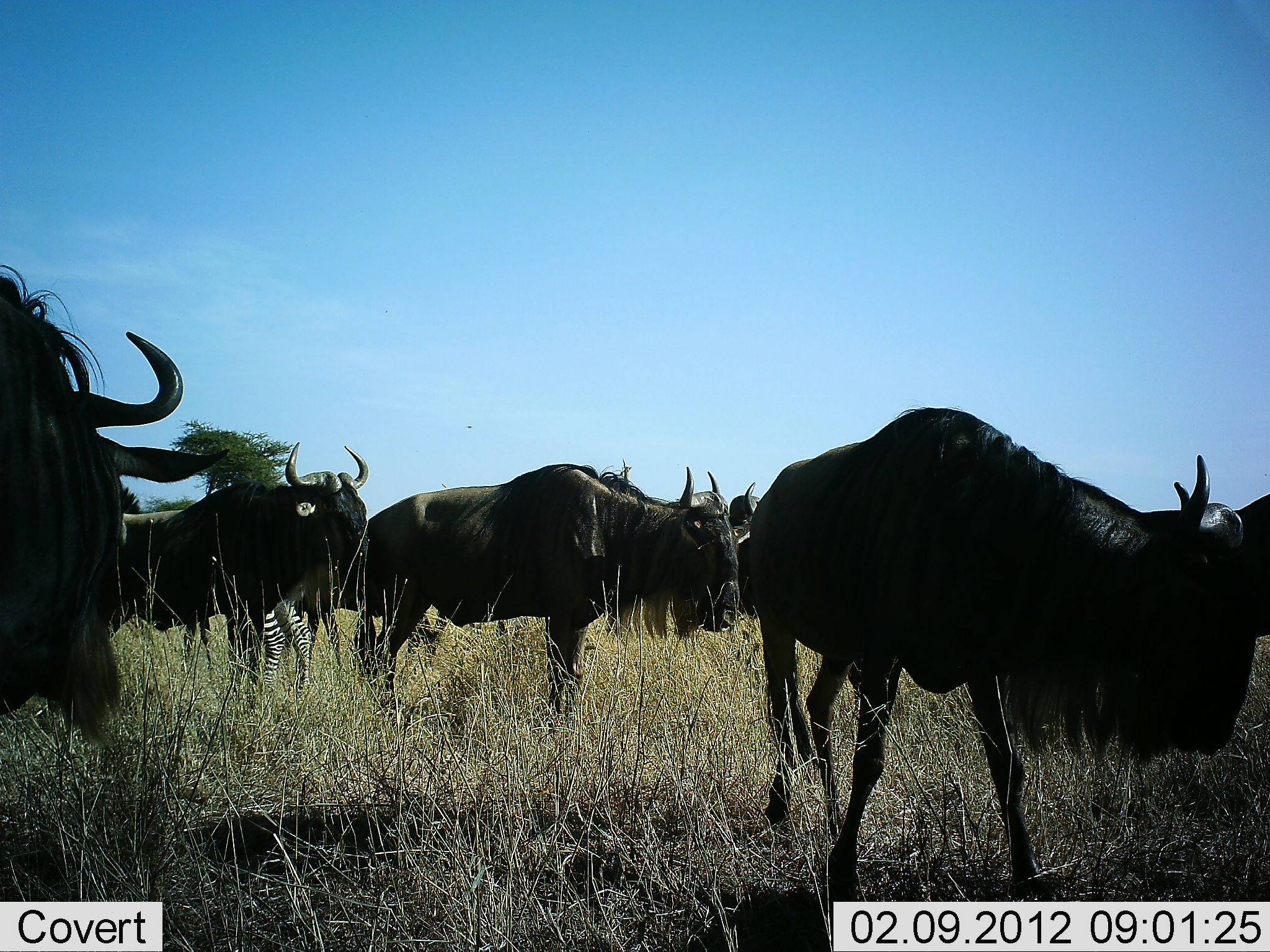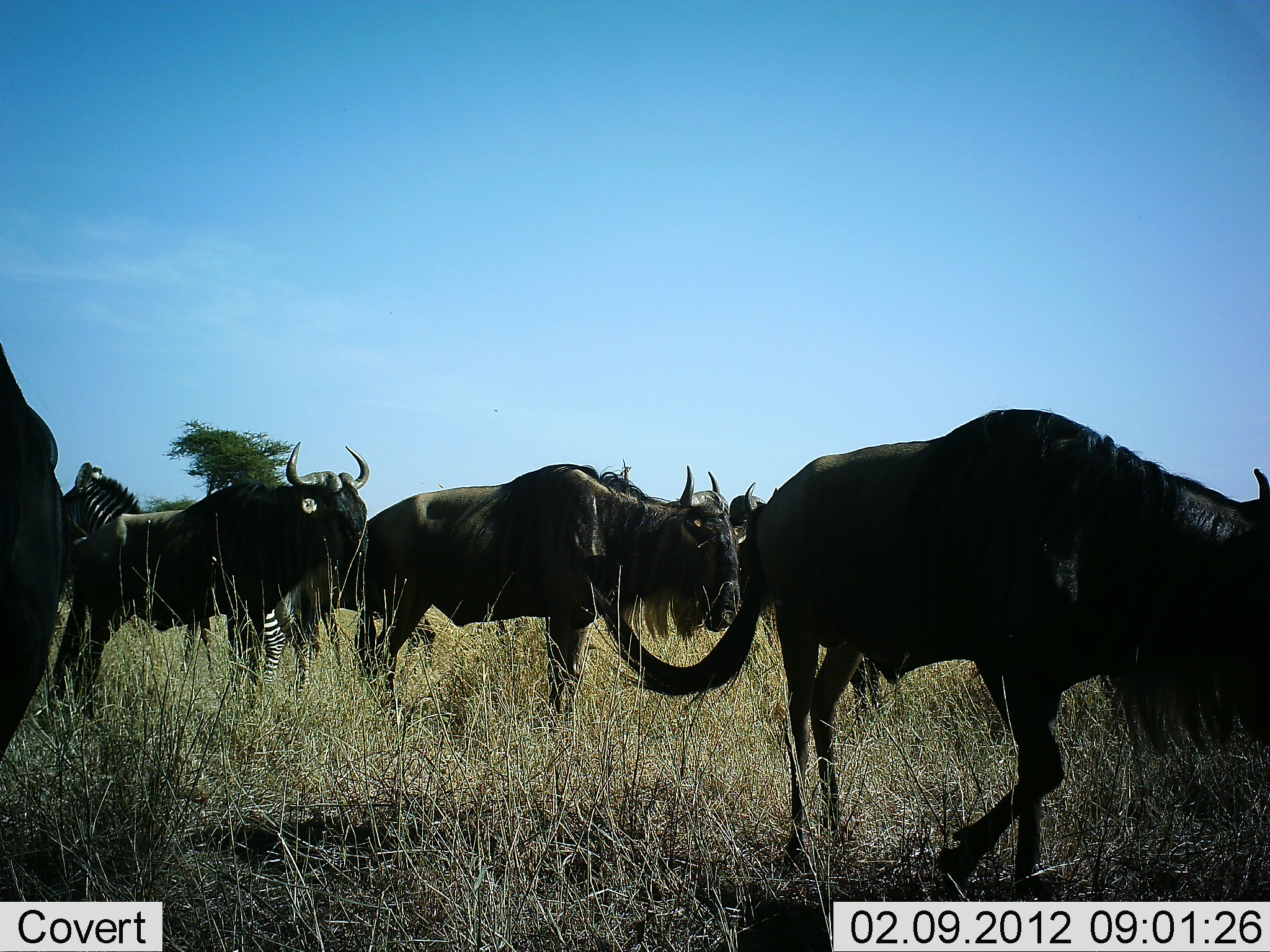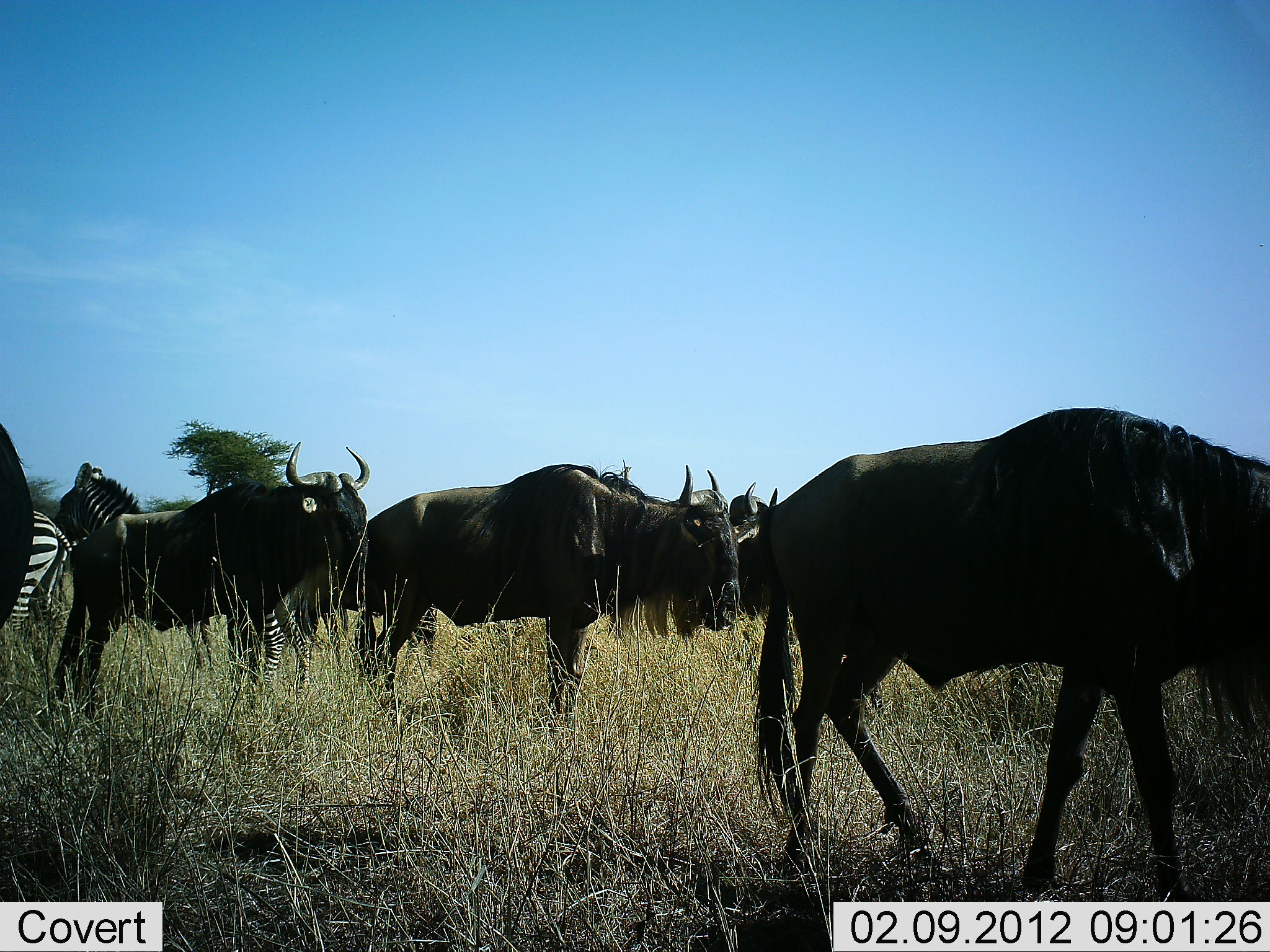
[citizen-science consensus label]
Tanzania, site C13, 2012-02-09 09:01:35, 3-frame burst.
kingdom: Animalia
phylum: Chordata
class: Mammalia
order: Artiodactyla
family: Bovidae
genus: Connochaetes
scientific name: Connochaetes taurinus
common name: blue wildebeest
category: wildebeest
Wildebeest (blue wildebeest) (Connochaetes taurinus), count 7. Behavior (volunteer vote fractions): standing 79%, resting 0%, moving 75%, interacting 0%. Young present (vote fraction): 0%. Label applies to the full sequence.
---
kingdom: Animalia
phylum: Chordata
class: Mammalia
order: Perissodactyla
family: Equidae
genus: Equus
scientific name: Equus quagga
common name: plains zebra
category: zebra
Zebra (plains zebra) (Equus quagga), count 2. Behavior (volunteer vote fractions): standing 95%, resting 0%, moving 0%, interacting 5%. Young present (vote fraction): 0%. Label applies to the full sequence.